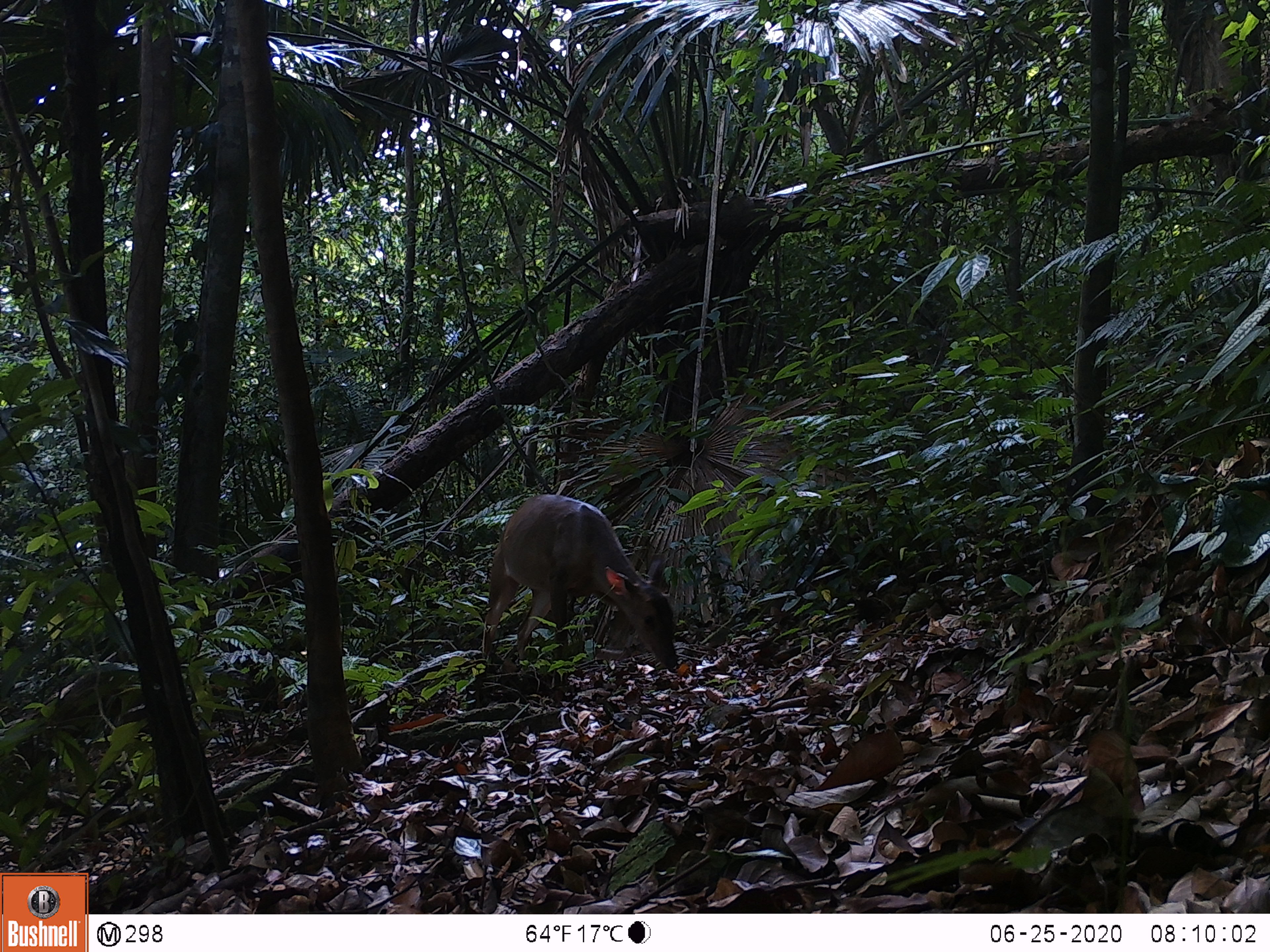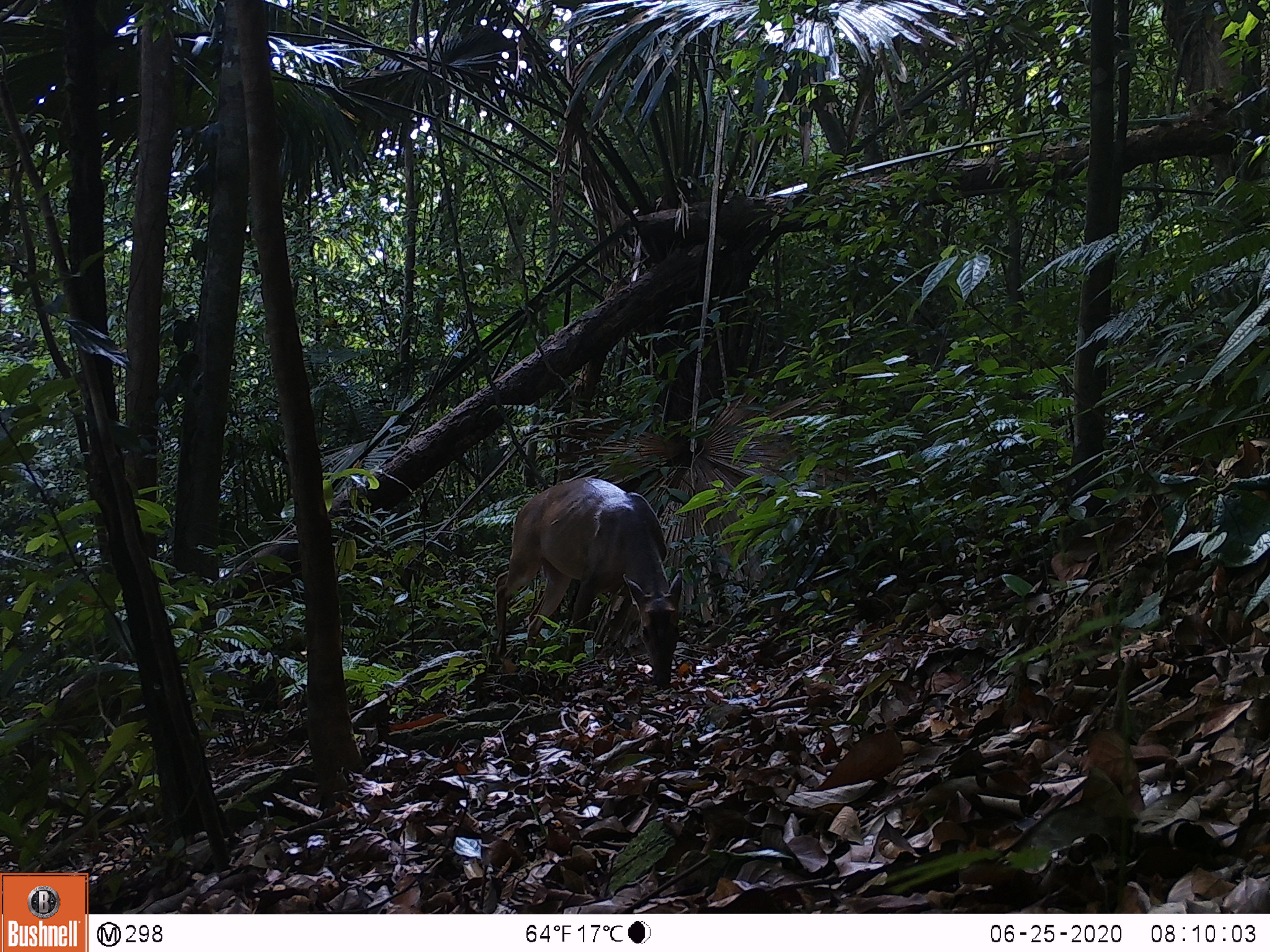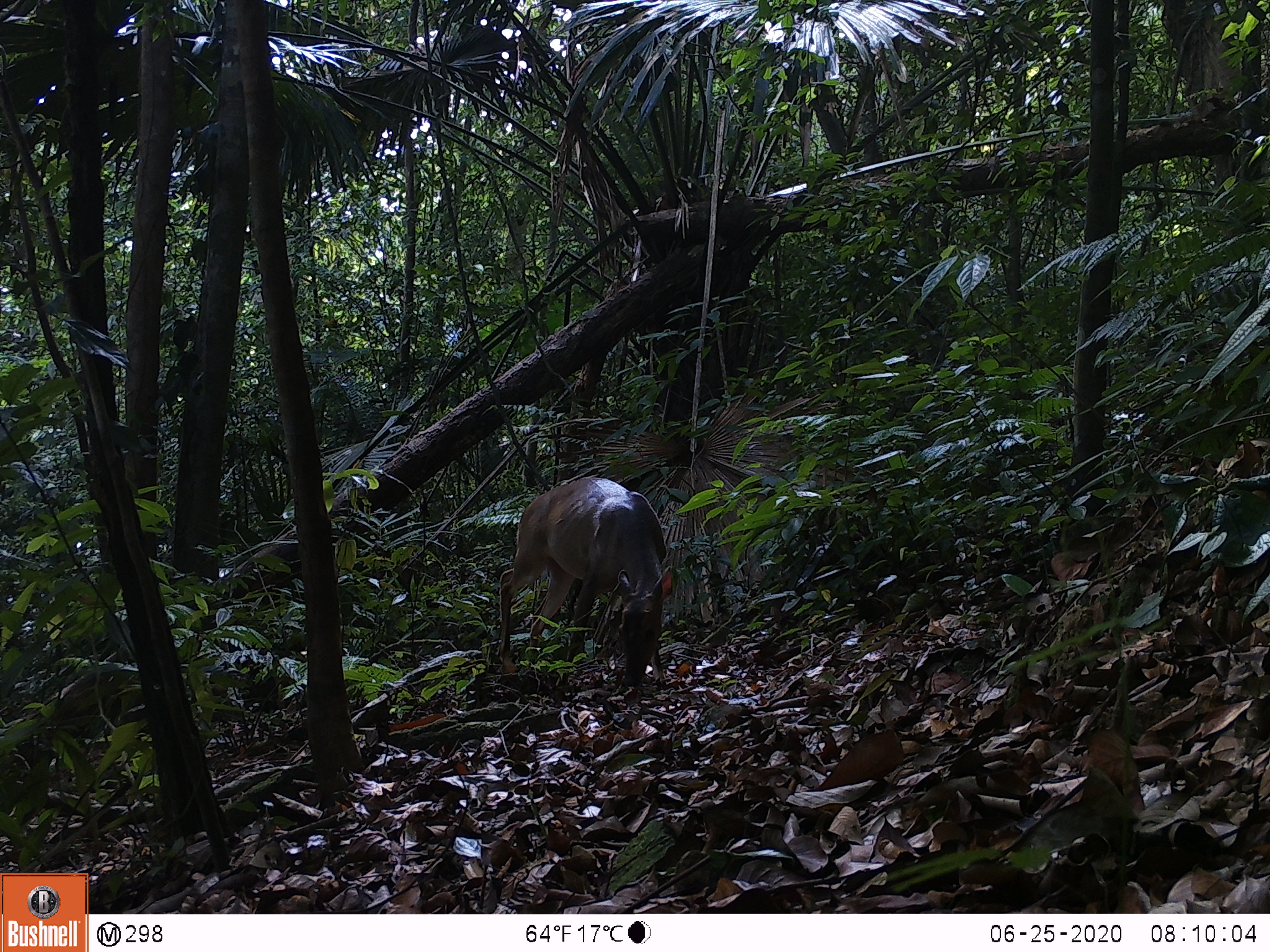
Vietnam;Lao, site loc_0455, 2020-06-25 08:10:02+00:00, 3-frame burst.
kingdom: Animalia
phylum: Chordata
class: Mammalia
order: Artiodactyla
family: Cervidae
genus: Muntiacus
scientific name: Muntiacus vuquangensis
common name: large-antlered muntjac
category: large antlered muntjac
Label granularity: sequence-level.